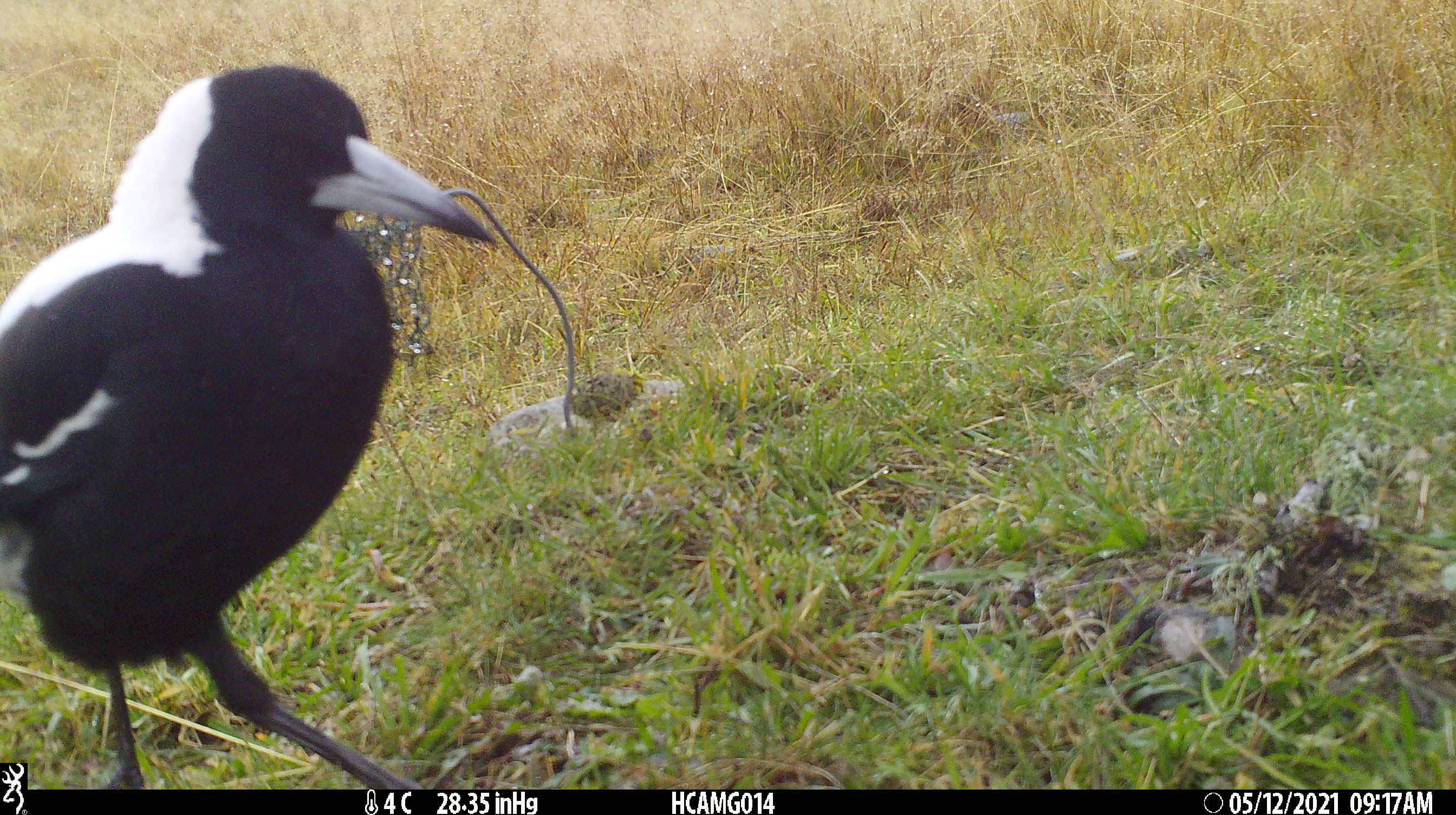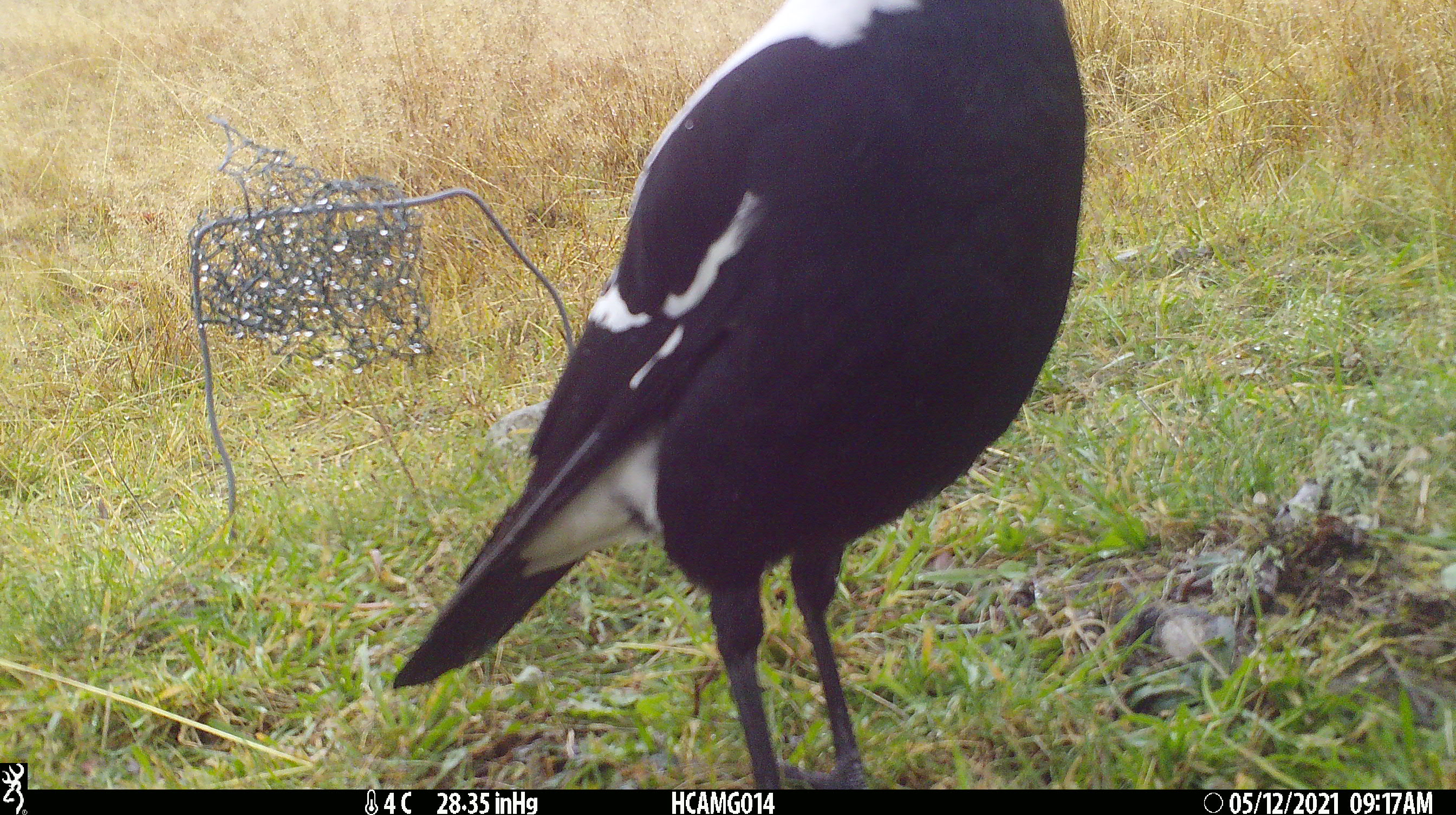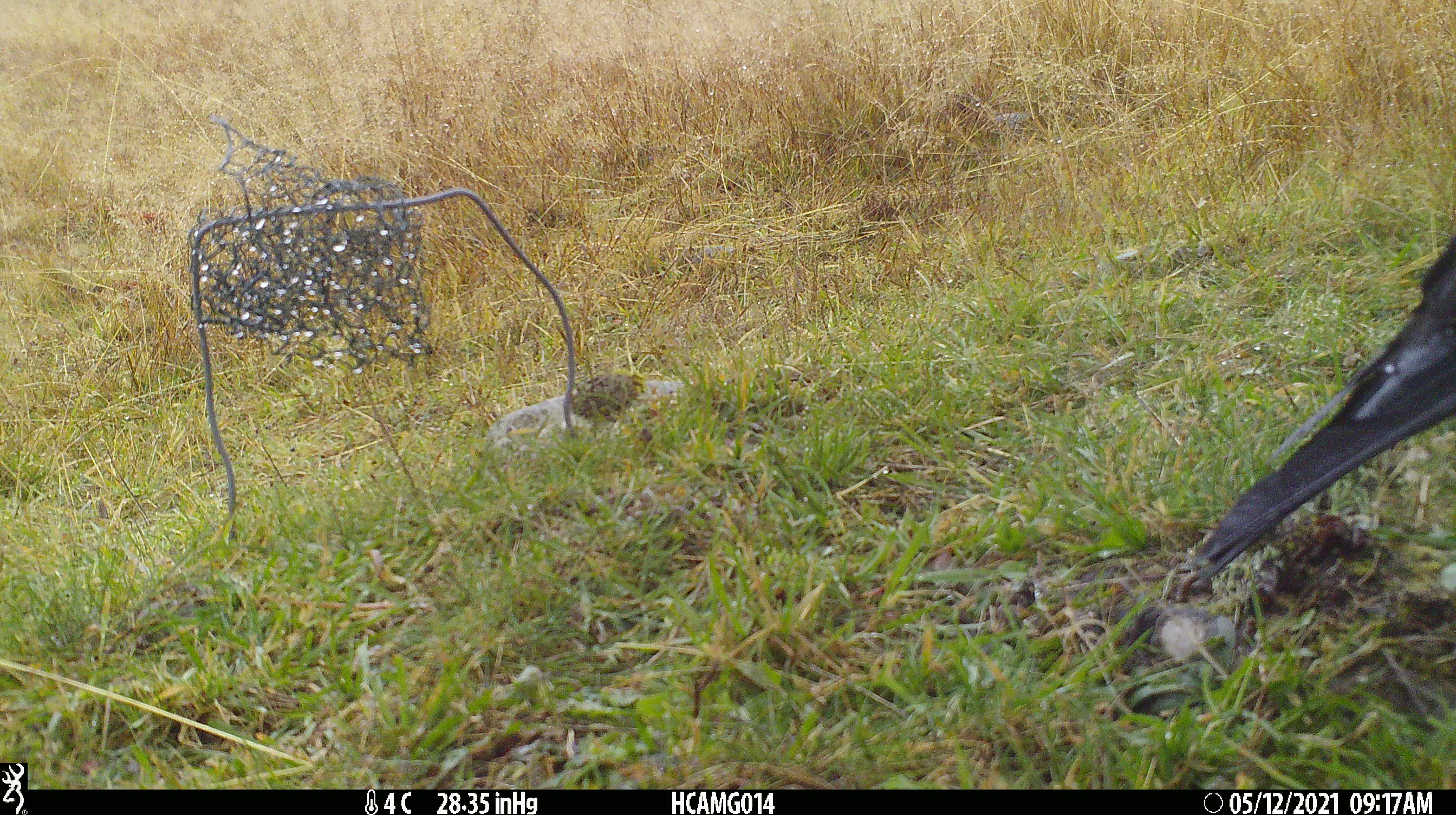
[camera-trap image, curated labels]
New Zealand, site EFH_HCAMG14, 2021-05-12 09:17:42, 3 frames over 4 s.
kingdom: Animalia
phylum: Chordata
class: Aves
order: Passeriformes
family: Artamidae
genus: Gymnorhina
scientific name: Gymnorhina tibicen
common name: australian magpie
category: magpie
Magpie (australian magpie) (Gymnorhina tibicen).